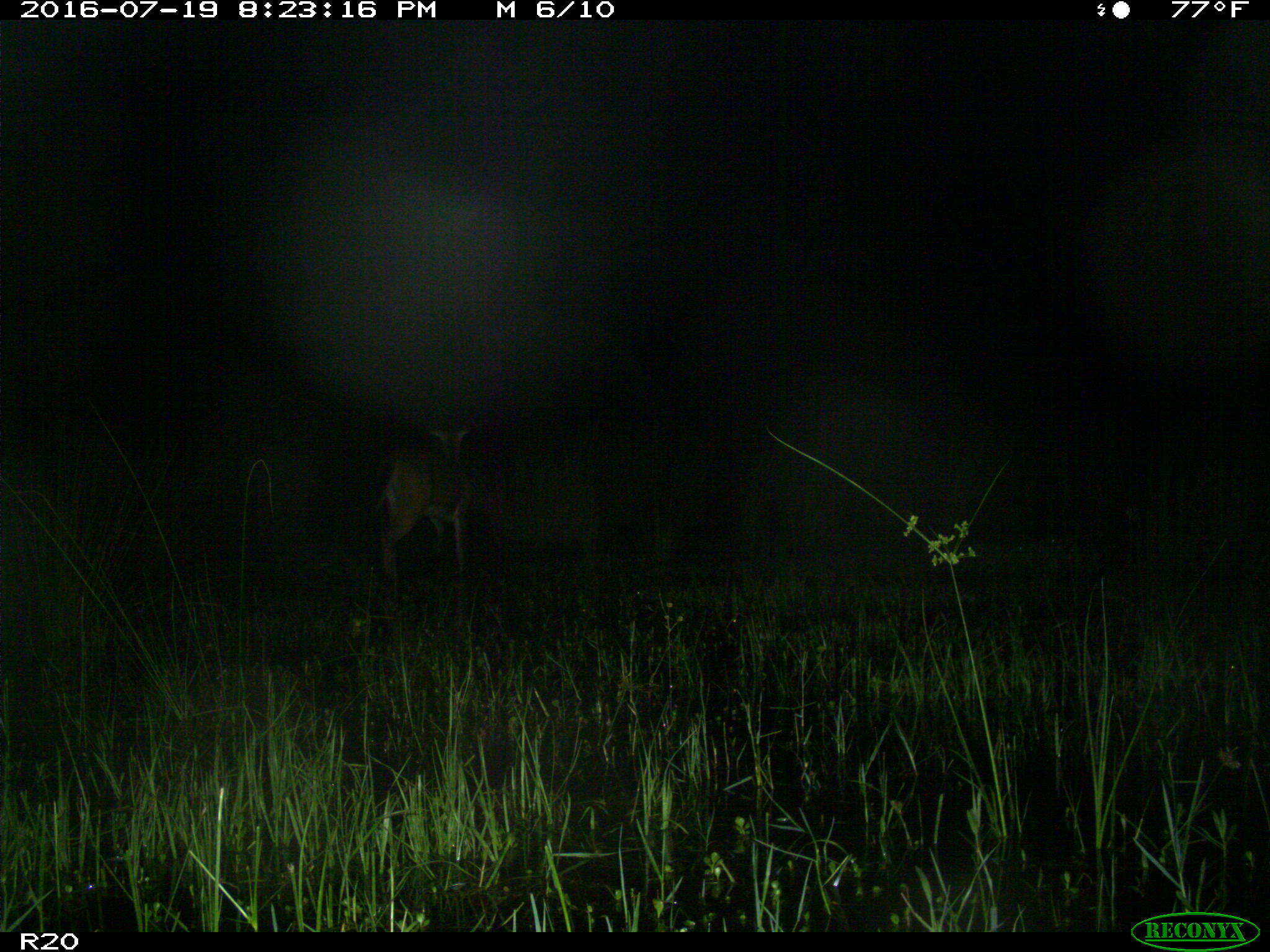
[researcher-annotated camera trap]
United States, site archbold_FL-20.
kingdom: Animalia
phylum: Chordata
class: Mammalia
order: Artiodactyla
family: Cervidae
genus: Odocoileus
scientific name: Odocoileus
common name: deer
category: unidentified deer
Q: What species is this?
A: Unidentified deer (deer) (Odocoileus).